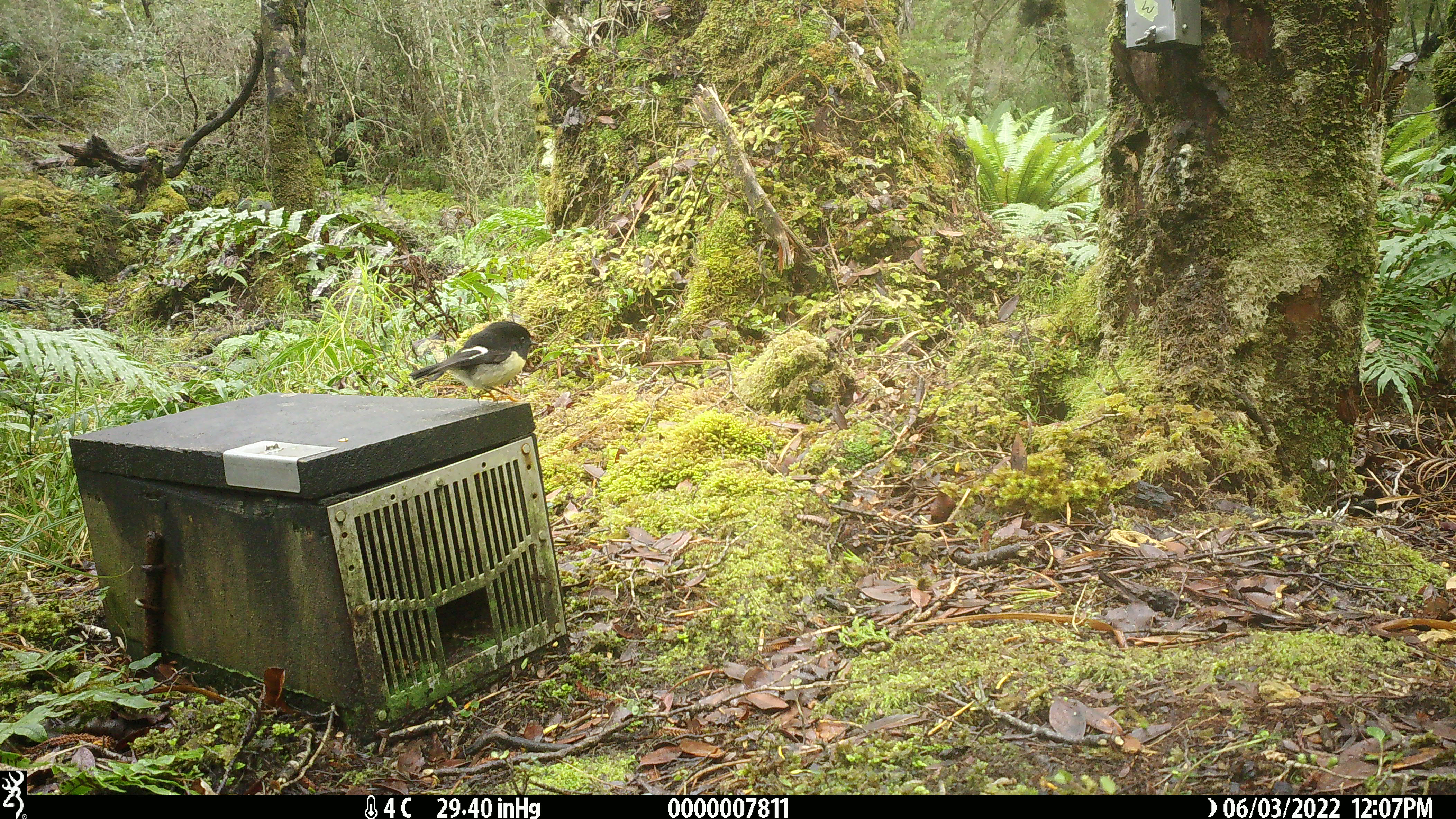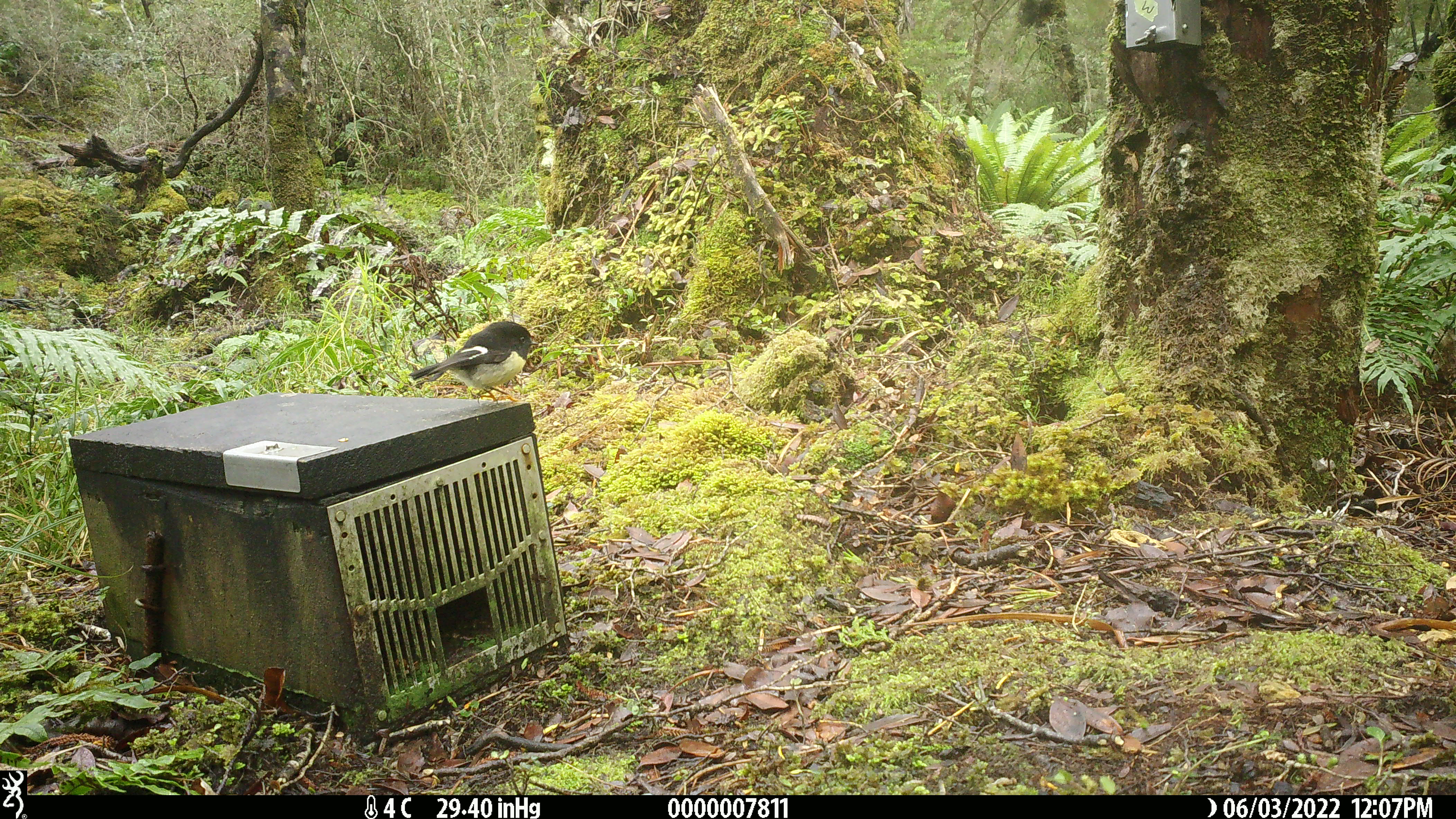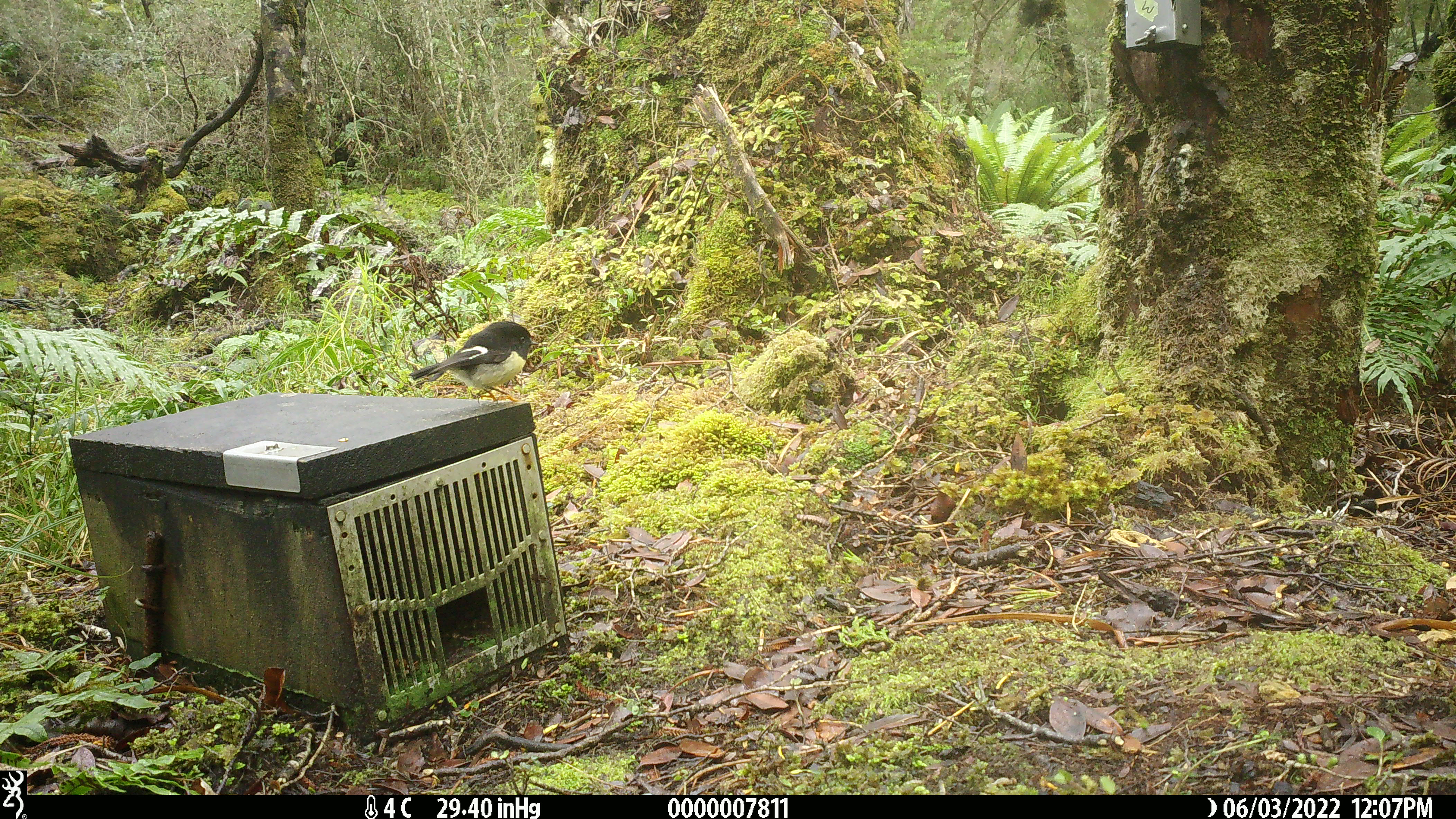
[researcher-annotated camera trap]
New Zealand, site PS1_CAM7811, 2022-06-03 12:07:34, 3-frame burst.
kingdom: Animalia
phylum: Chordata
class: Aves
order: Passeriformes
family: Petroicidae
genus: Petroica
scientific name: Petroica macrocephala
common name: tomtit